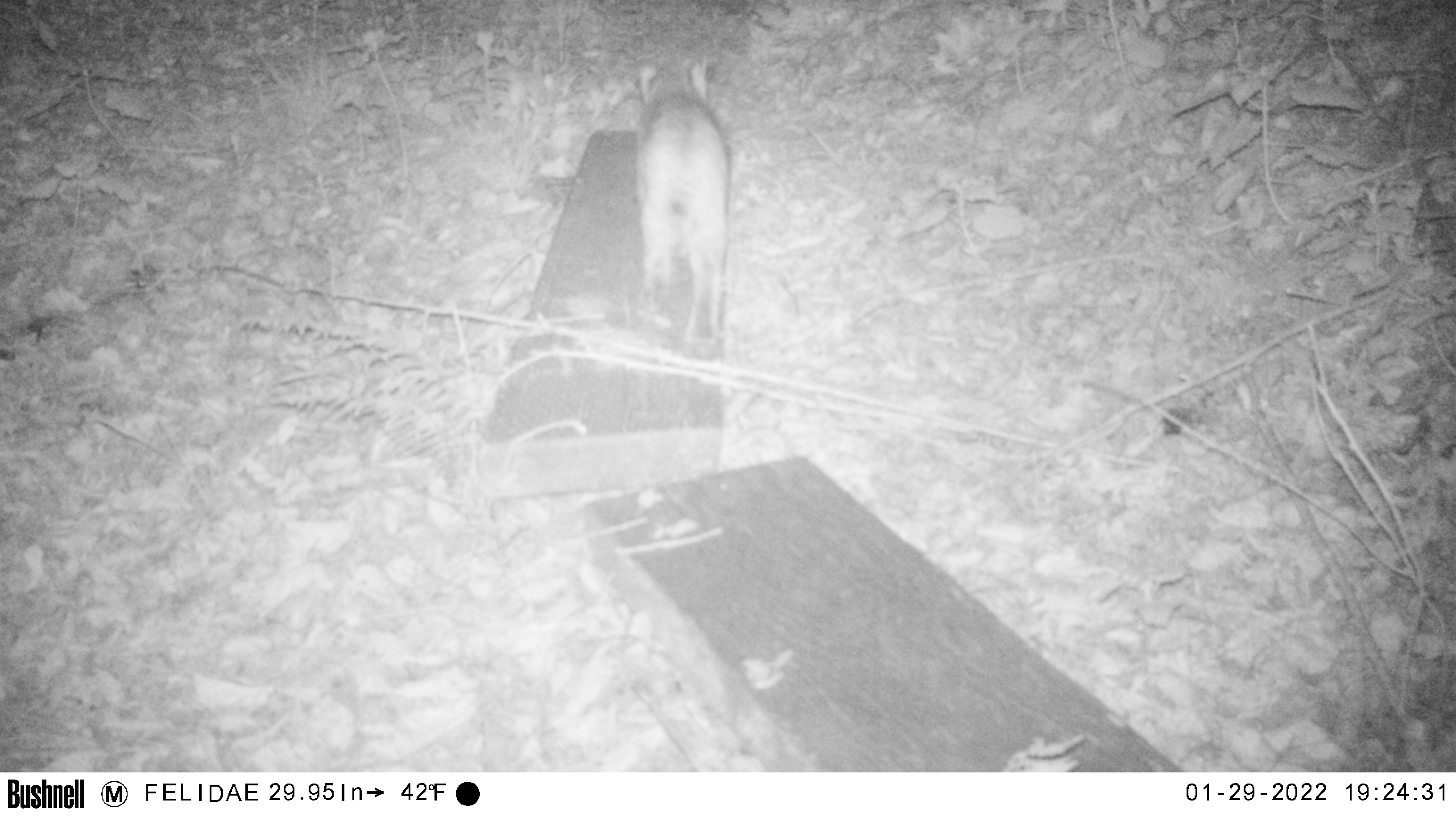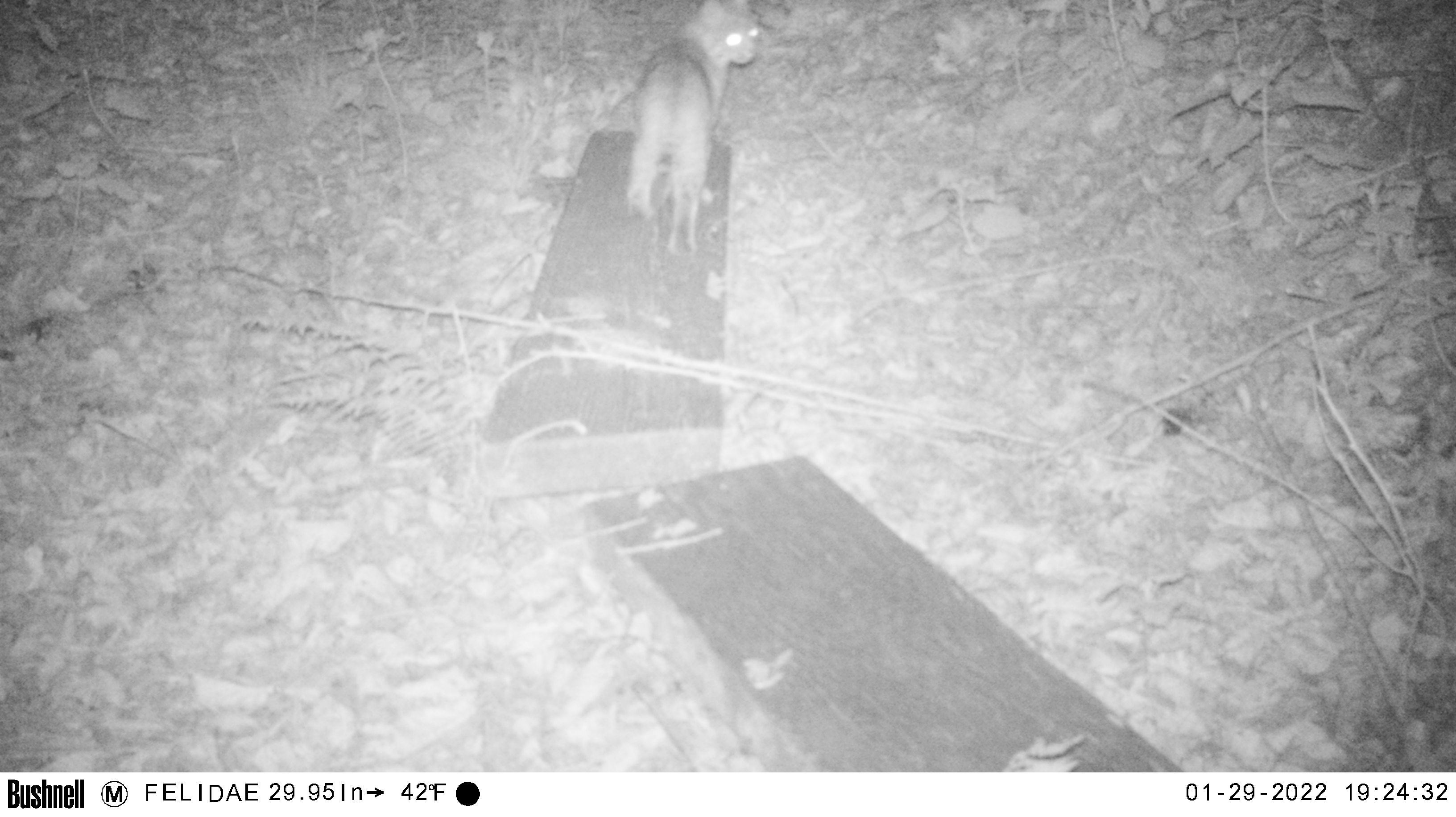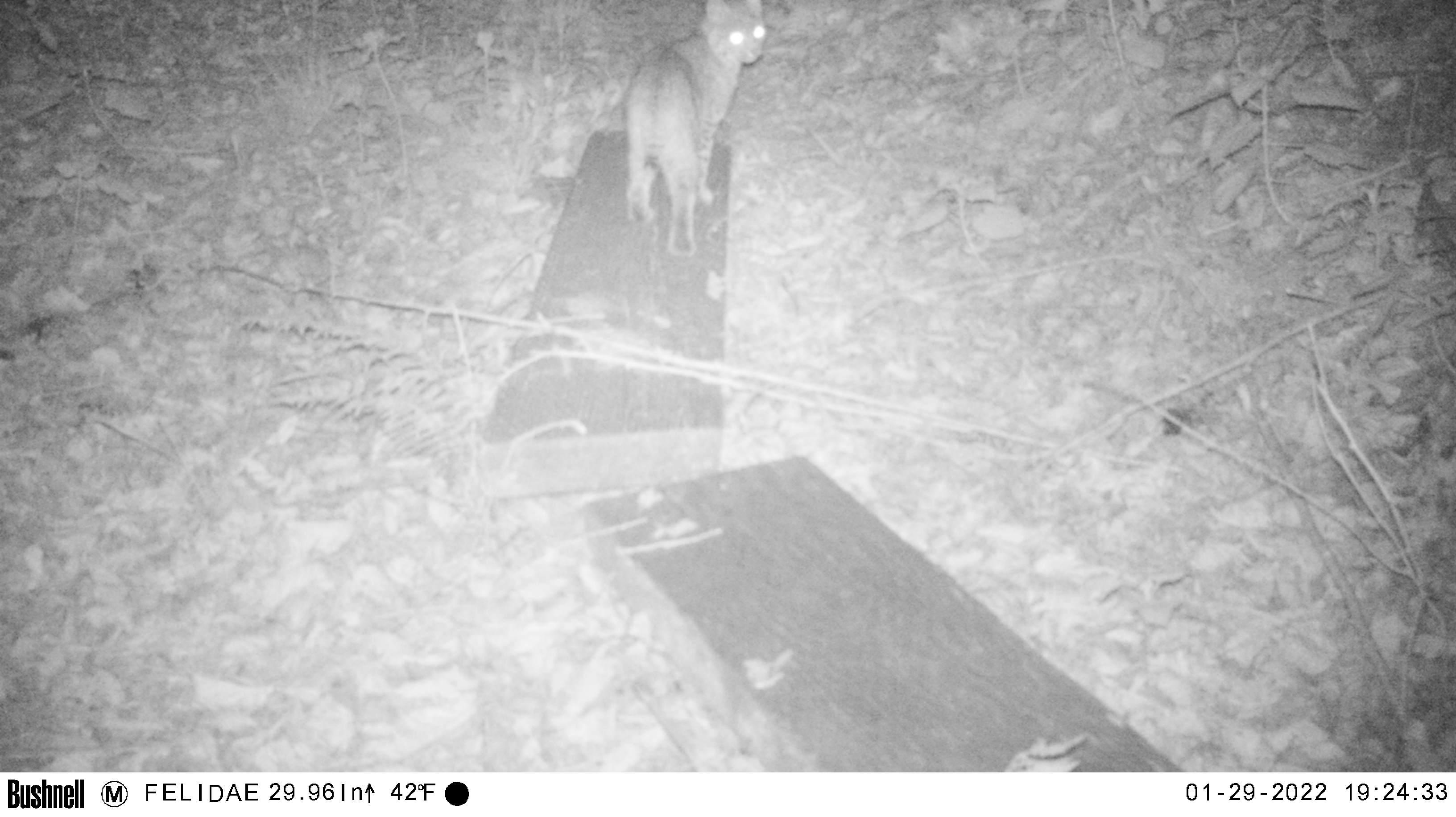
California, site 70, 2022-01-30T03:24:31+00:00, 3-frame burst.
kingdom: Animalia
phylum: Chordata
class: Mammalia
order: Carnivora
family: Felidae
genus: Lynx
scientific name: Lynx rufus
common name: bobcat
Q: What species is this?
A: Bobcat (Lynx rufus).